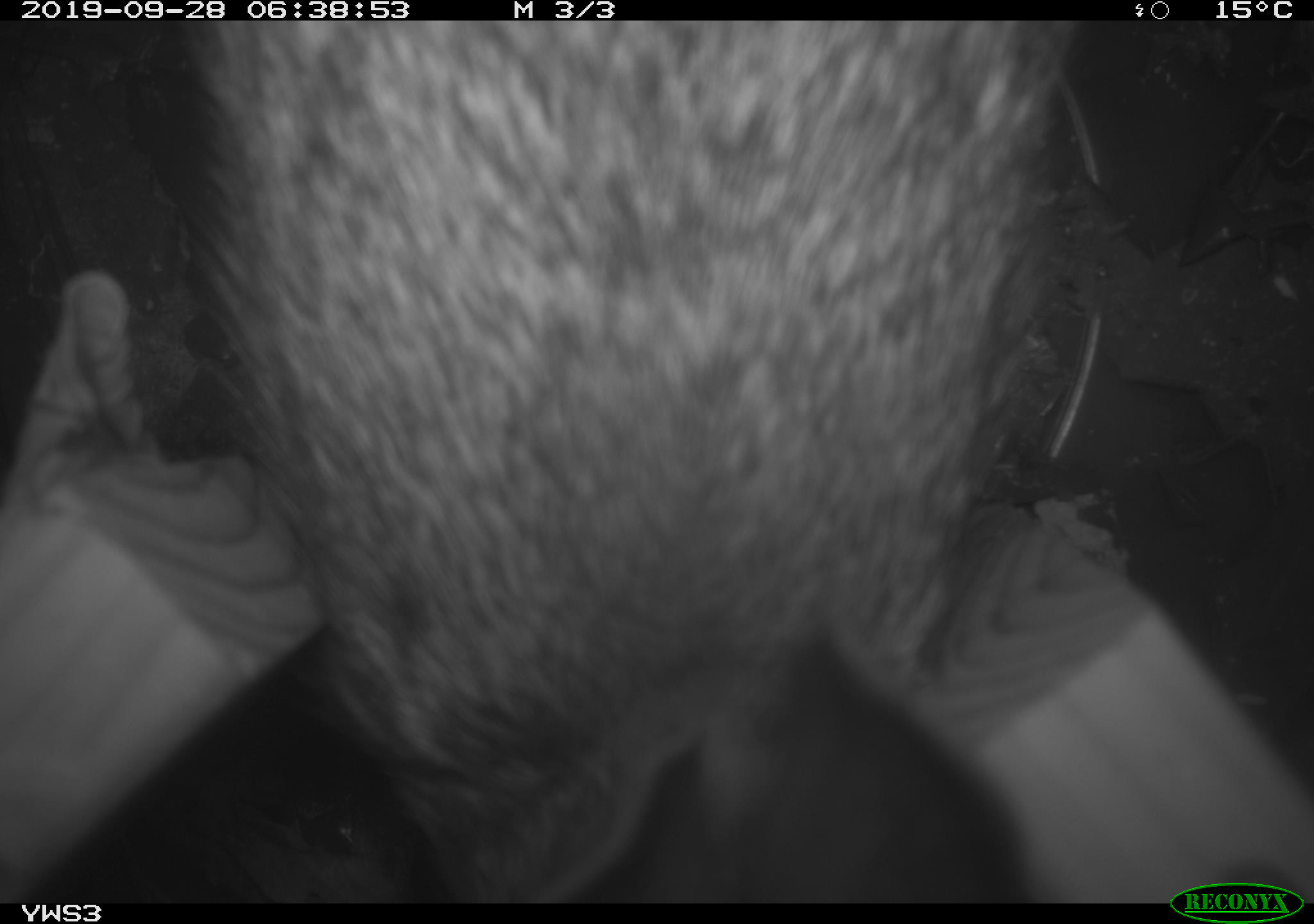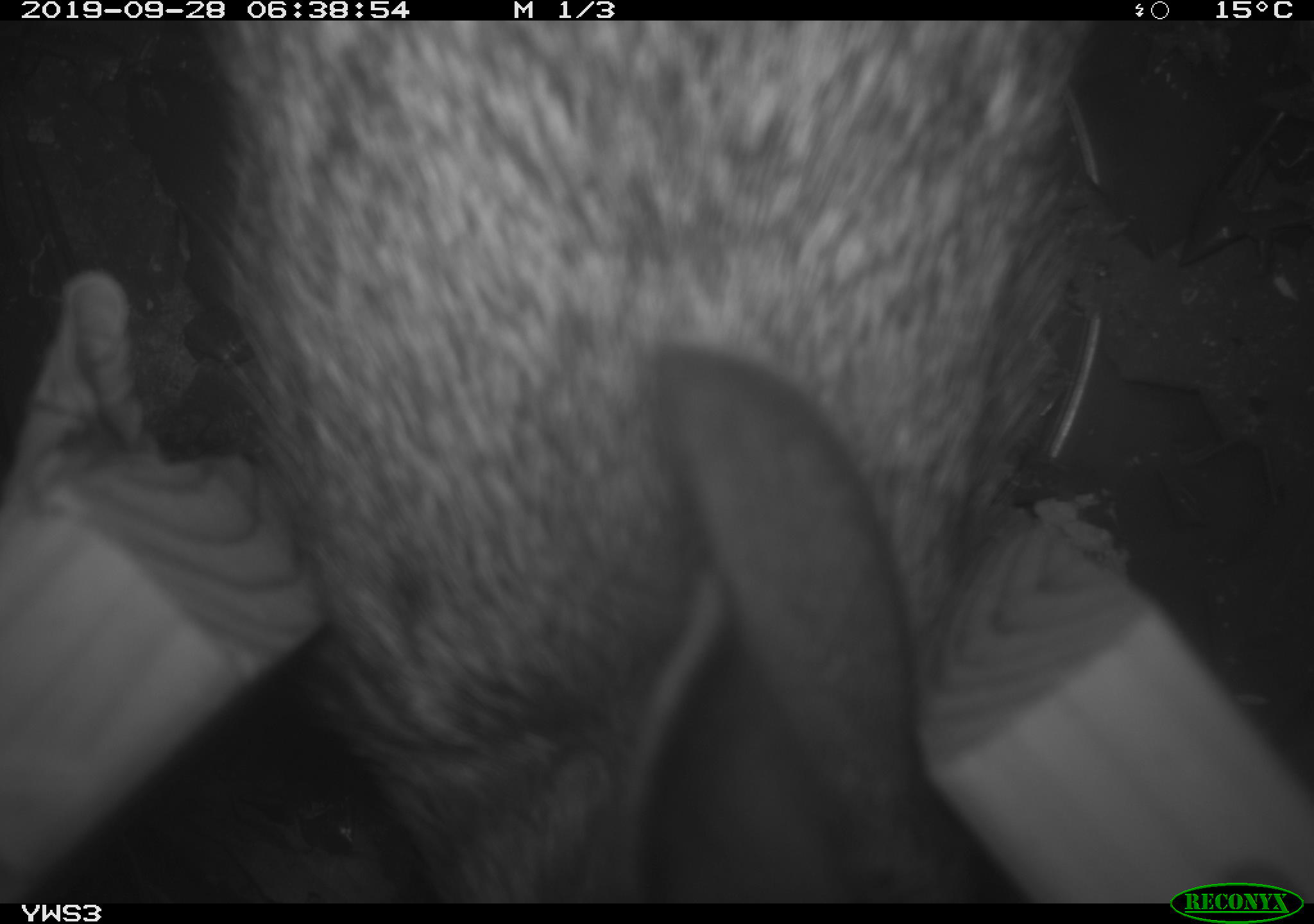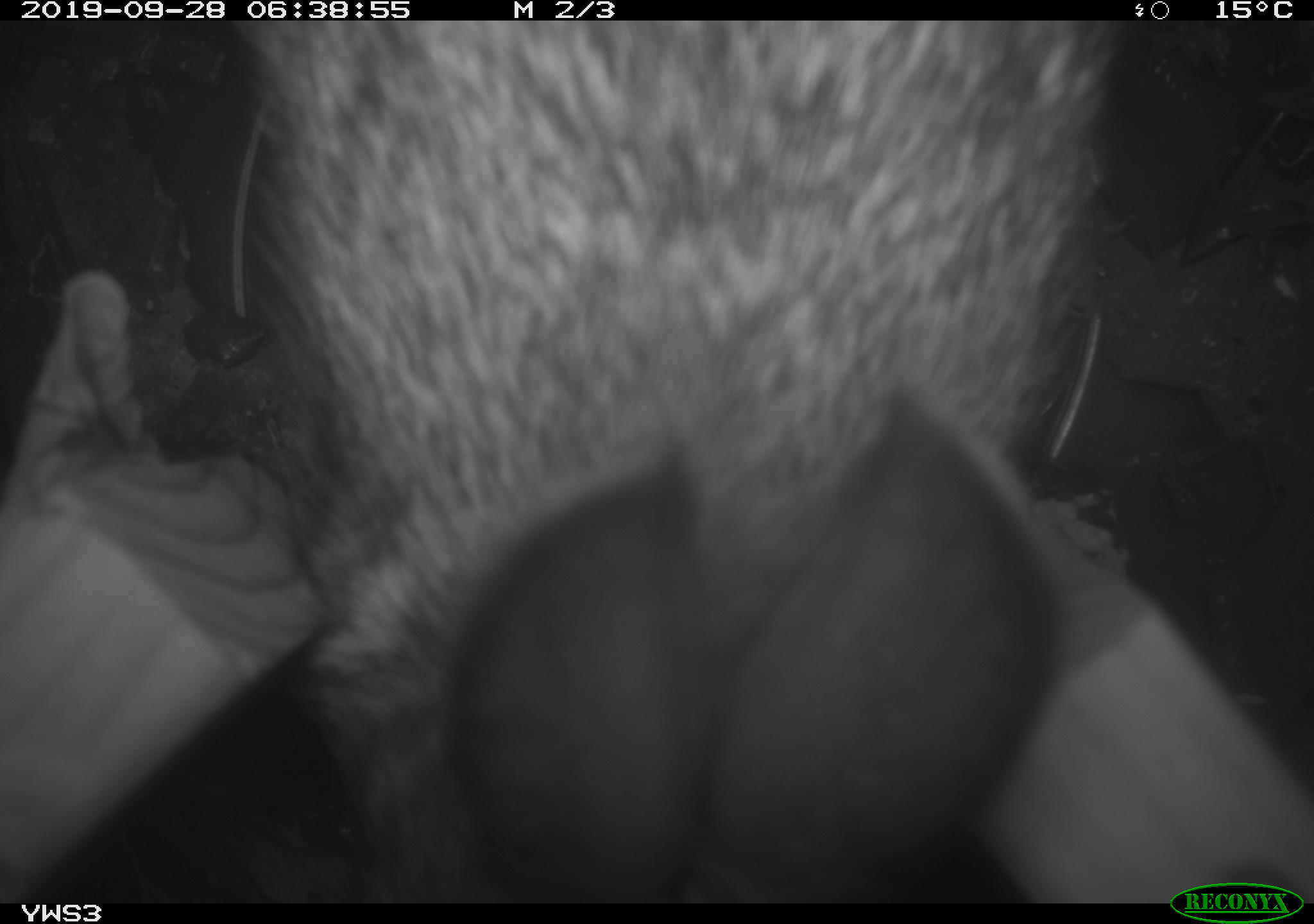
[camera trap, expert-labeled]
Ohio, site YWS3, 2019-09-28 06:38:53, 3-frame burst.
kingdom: Animalia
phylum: Chordata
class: Mammalia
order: Lagomorpha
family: Leporidae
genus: Sylvilagus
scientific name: Sylvilagus floridanus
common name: eastern cottontail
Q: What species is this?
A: Eastern cottontail (Sylvilagus floridanus).